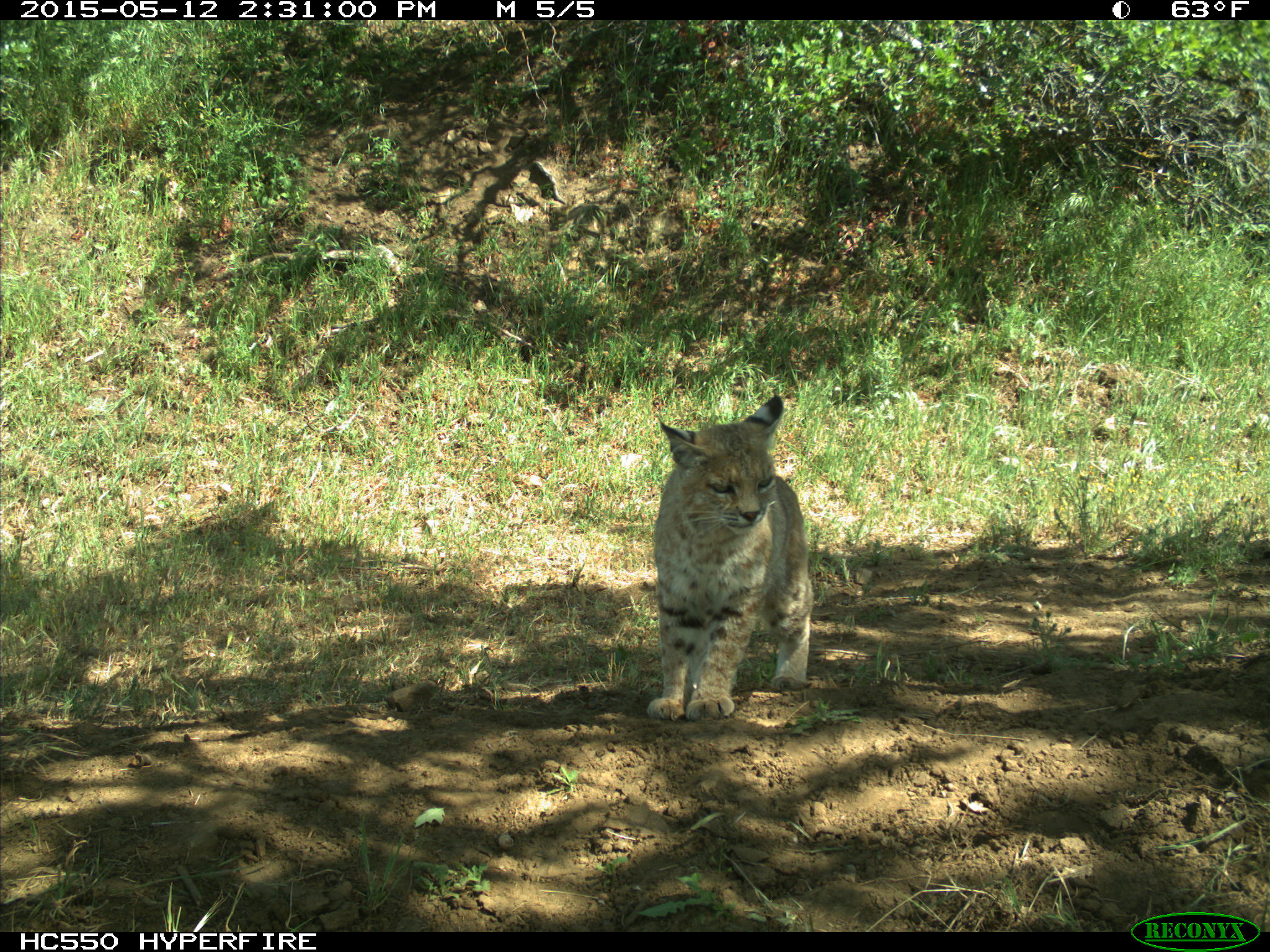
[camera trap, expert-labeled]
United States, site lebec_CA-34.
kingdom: Animalia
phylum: Chordata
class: Mammalia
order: Carnivora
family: Felidae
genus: Lynx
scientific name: Lynx rufus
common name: bobcat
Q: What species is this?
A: Lynx rufus (bobcat).